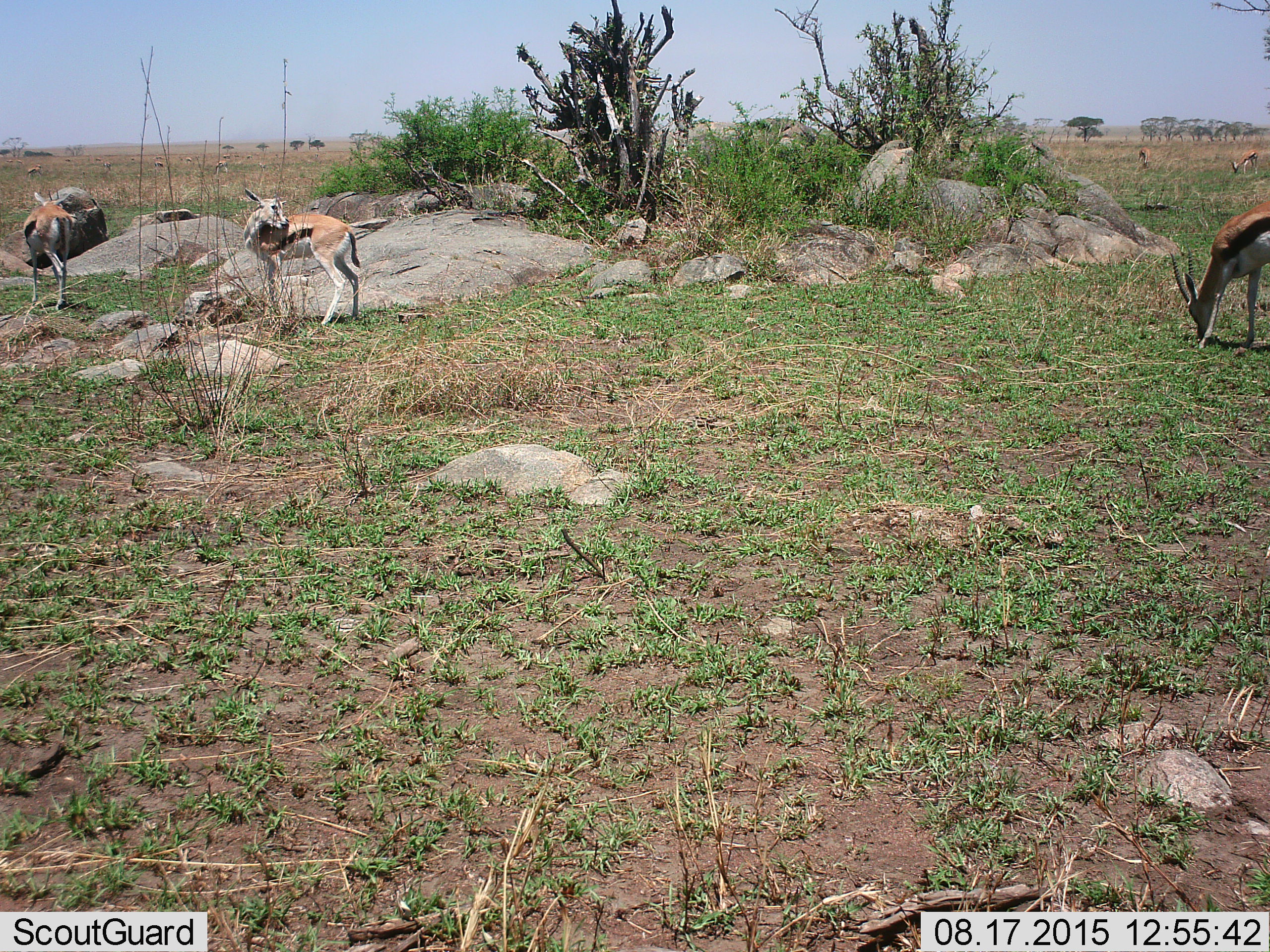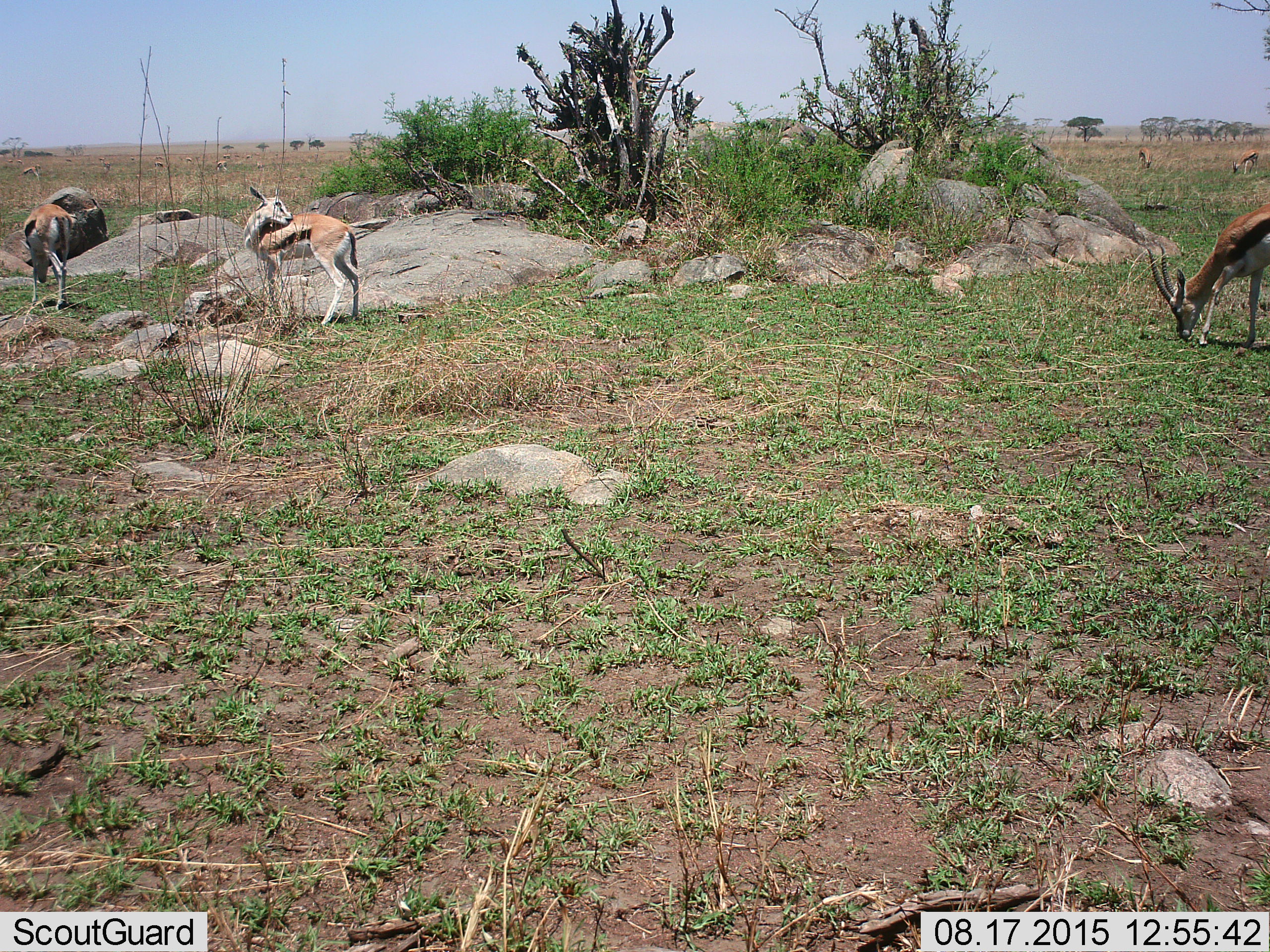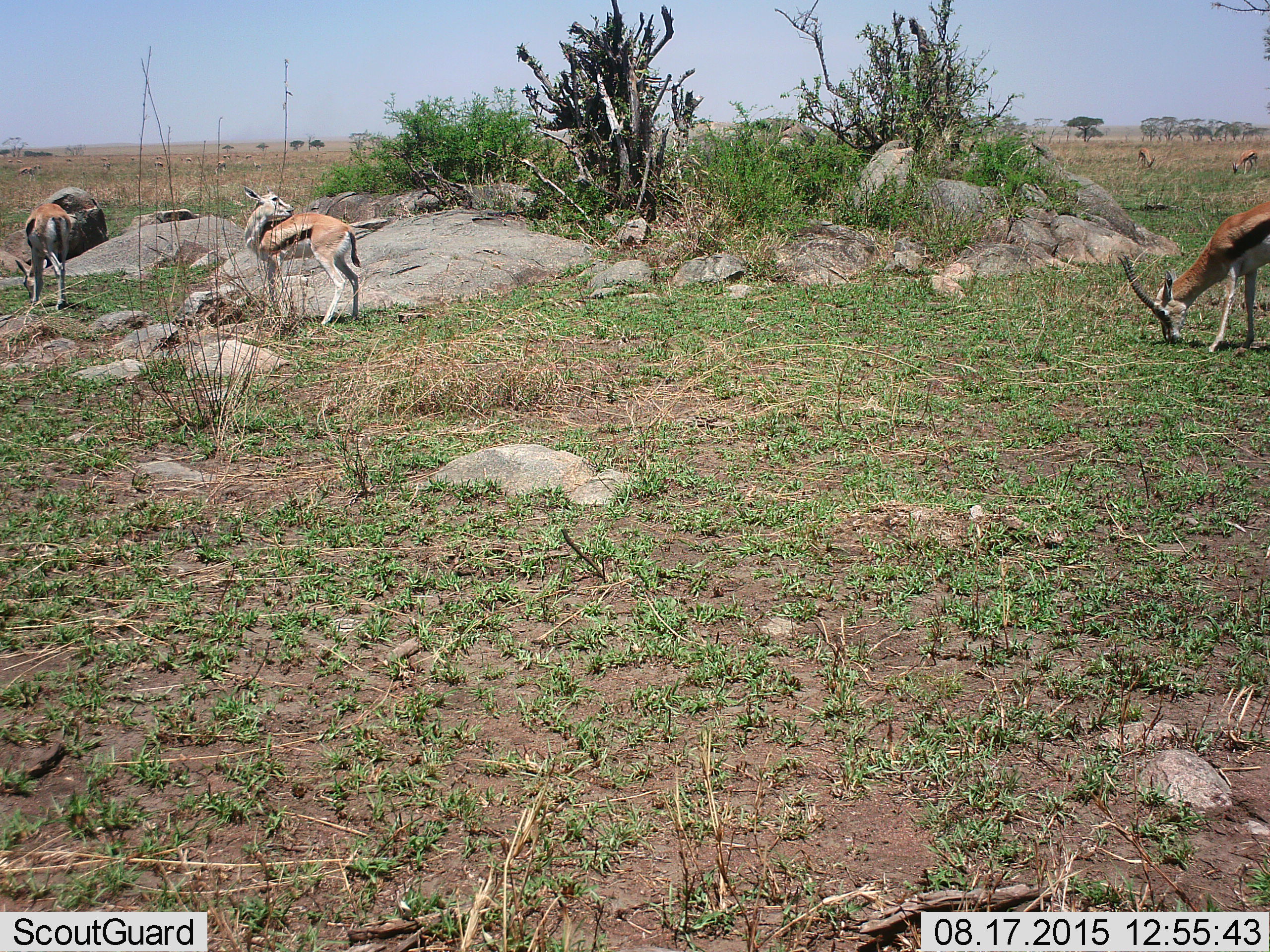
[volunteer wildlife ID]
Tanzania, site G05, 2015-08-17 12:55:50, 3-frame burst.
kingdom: Animalia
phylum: Chordata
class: Mammalia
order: Artiodactyla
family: Bovidae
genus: Eudorcas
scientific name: Eudorcas thomsonii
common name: thomson's gazelle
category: gazellethomsons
Gazellethomsons (thomson's gazelle) (Eudorcas thomsonii), count 10. Behavior (volunteer vote fractions): standing 82%, resting 0%, moving 41%, interacting 6%. Young present (vote fraction): 12%. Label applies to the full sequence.